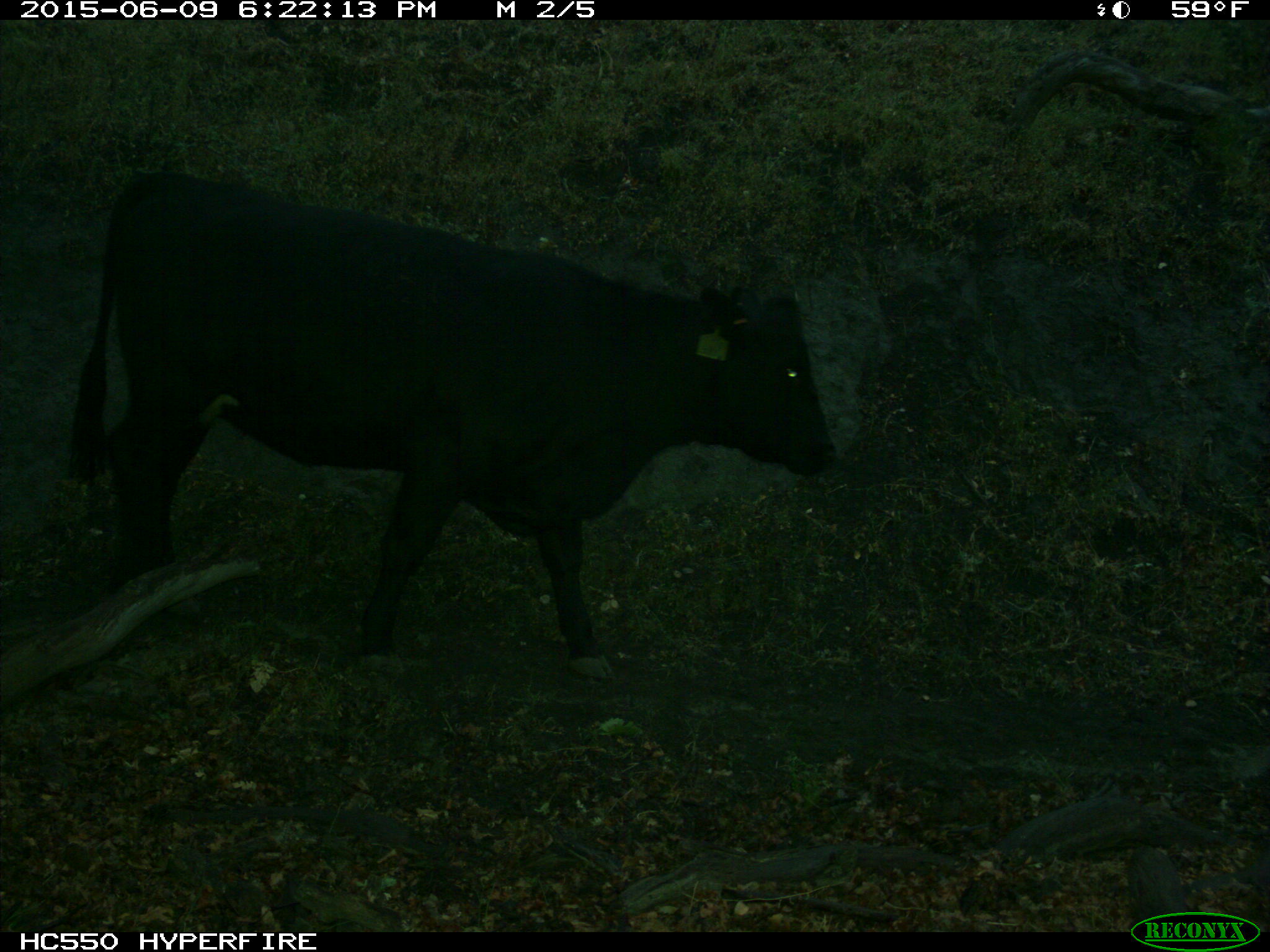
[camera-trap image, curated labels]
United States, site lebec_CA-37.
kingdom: Animalia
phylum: Chordata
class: Mammalia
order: Artiodactyla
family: Bovidae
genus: Bos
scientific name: Bos taurus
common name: domestic cow